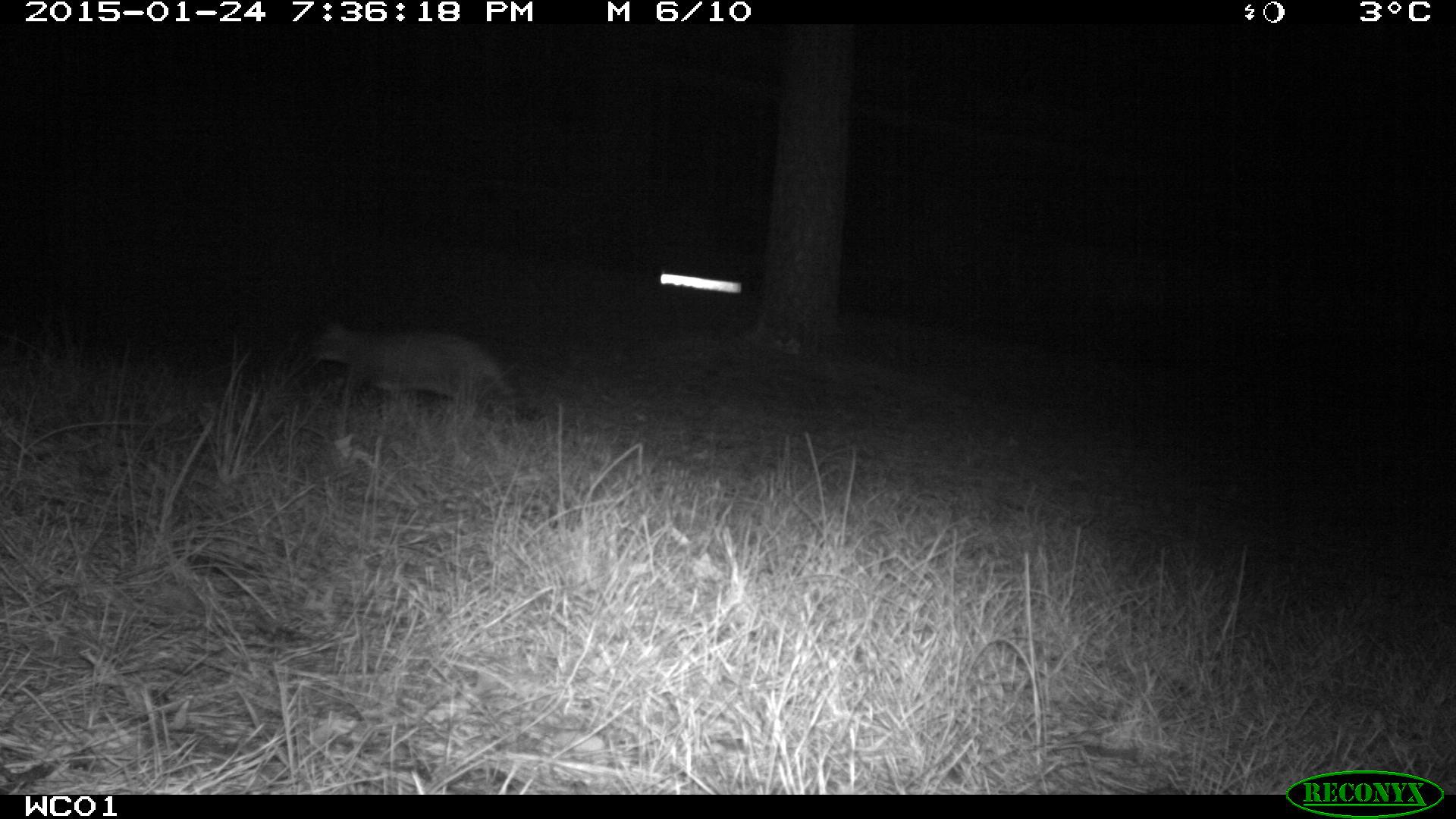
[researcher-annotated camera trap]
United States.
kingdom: Animalia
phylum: Chordata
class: Mammalia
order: Carnivora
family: Felidae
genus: Felis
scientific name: Felis catus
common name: domestic cat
Domestic Cat (Felis catus).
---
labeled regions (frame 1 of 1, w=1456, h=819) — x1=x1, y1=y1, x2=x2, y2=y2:
Domestic Cat: x1=293, y1=312, x2=534, y2=434